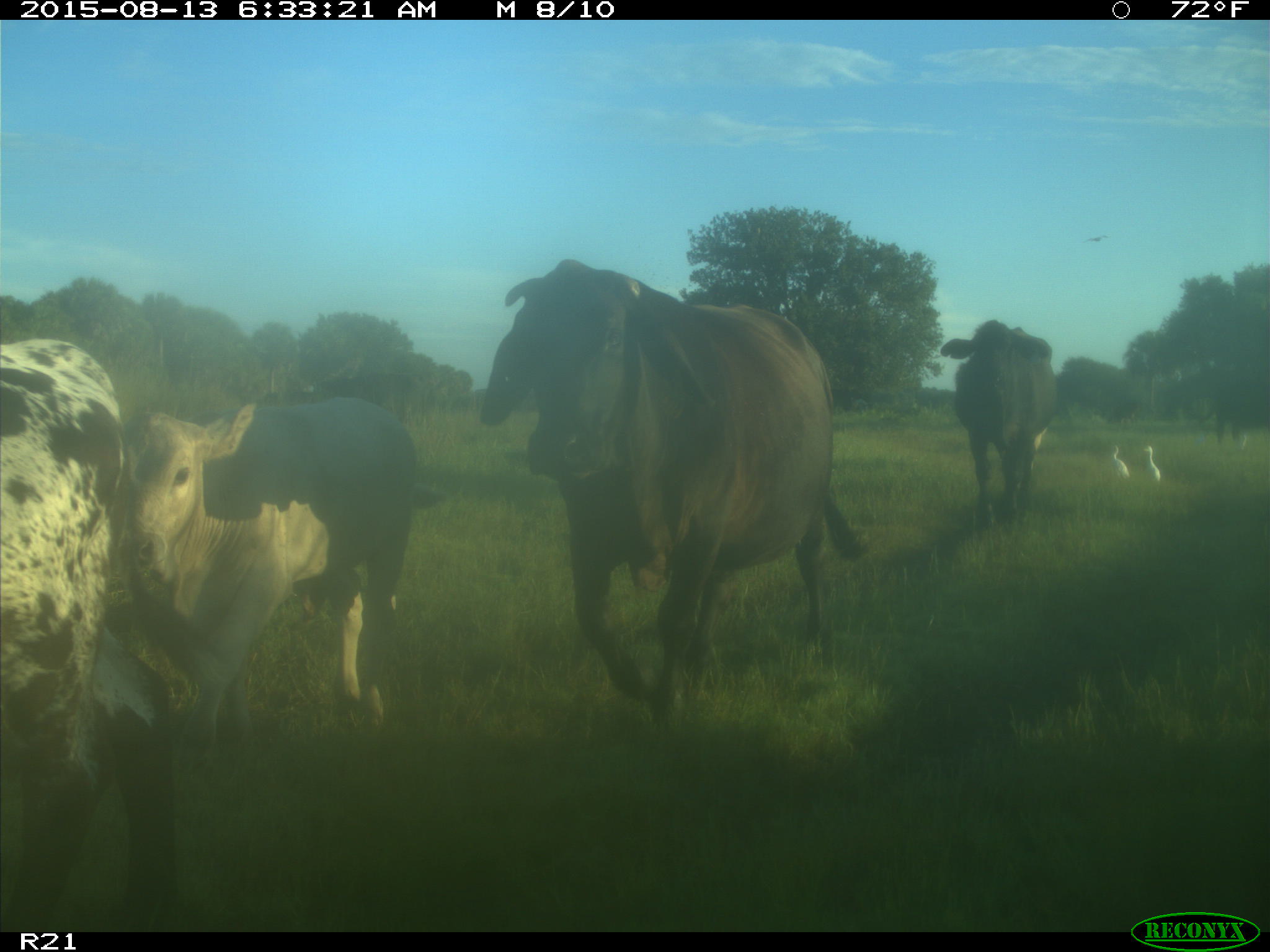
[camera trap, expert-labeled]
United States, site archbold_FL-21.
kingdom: Animalia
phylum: Chordata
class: Mammalia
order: Artiodactyla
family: Bovidae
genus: Bos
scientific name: Bos taurus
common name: domestic cow